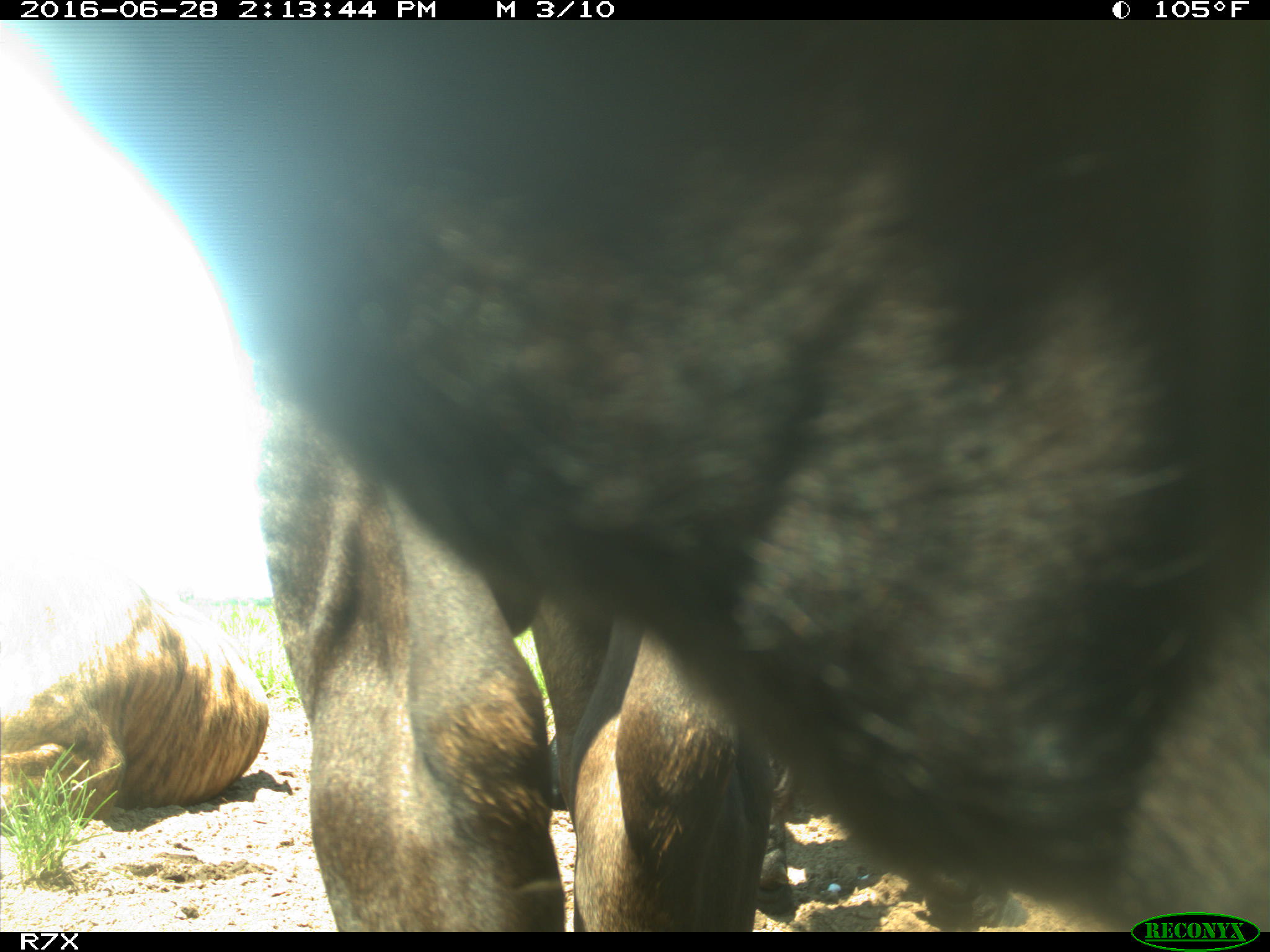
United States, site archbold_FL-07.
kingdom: Animalia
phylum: Chordata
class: Mammalia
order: Artiodactyla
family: Bovidae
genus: Bos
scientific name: Bos taurus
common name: domestic cow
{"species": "Bos taurus (domestic cow)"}